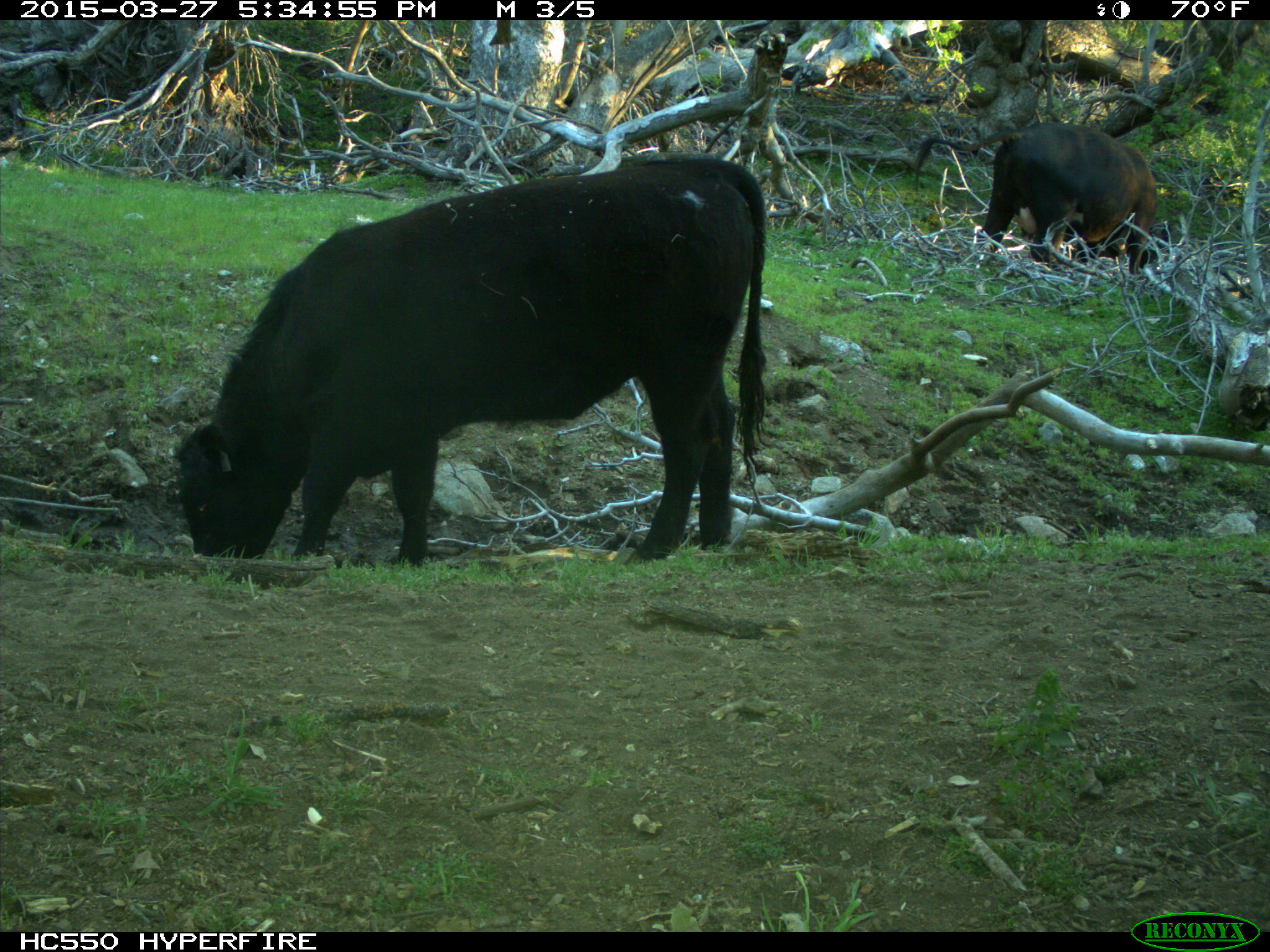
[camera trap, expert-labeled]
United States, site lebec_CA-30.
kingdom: Animalia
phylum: Chordata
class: Mammalia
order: Artiodactyla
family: Bovidae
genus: Bos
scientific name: Bos taurus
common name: domestic cow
Bos taurus (domestic cow).